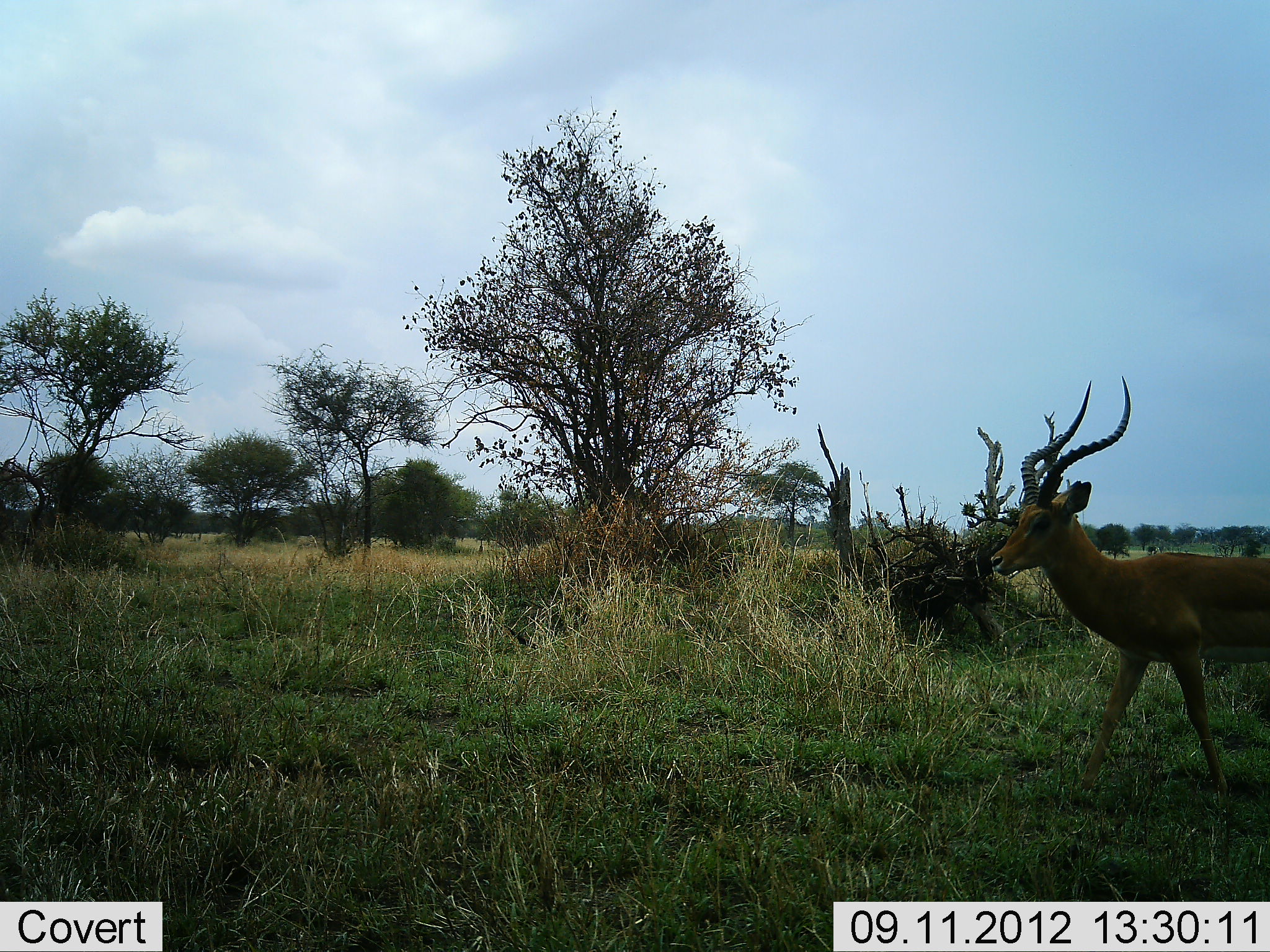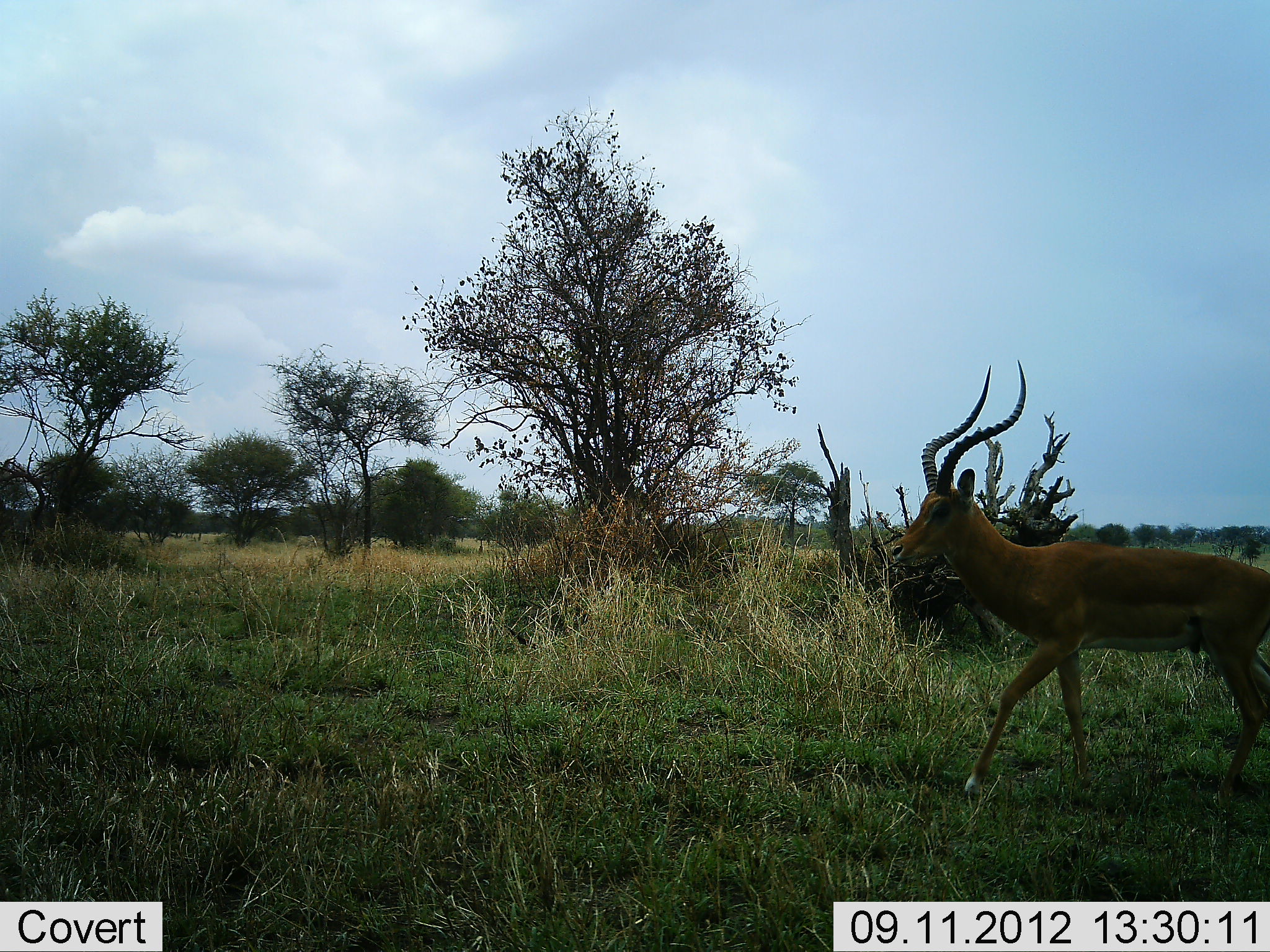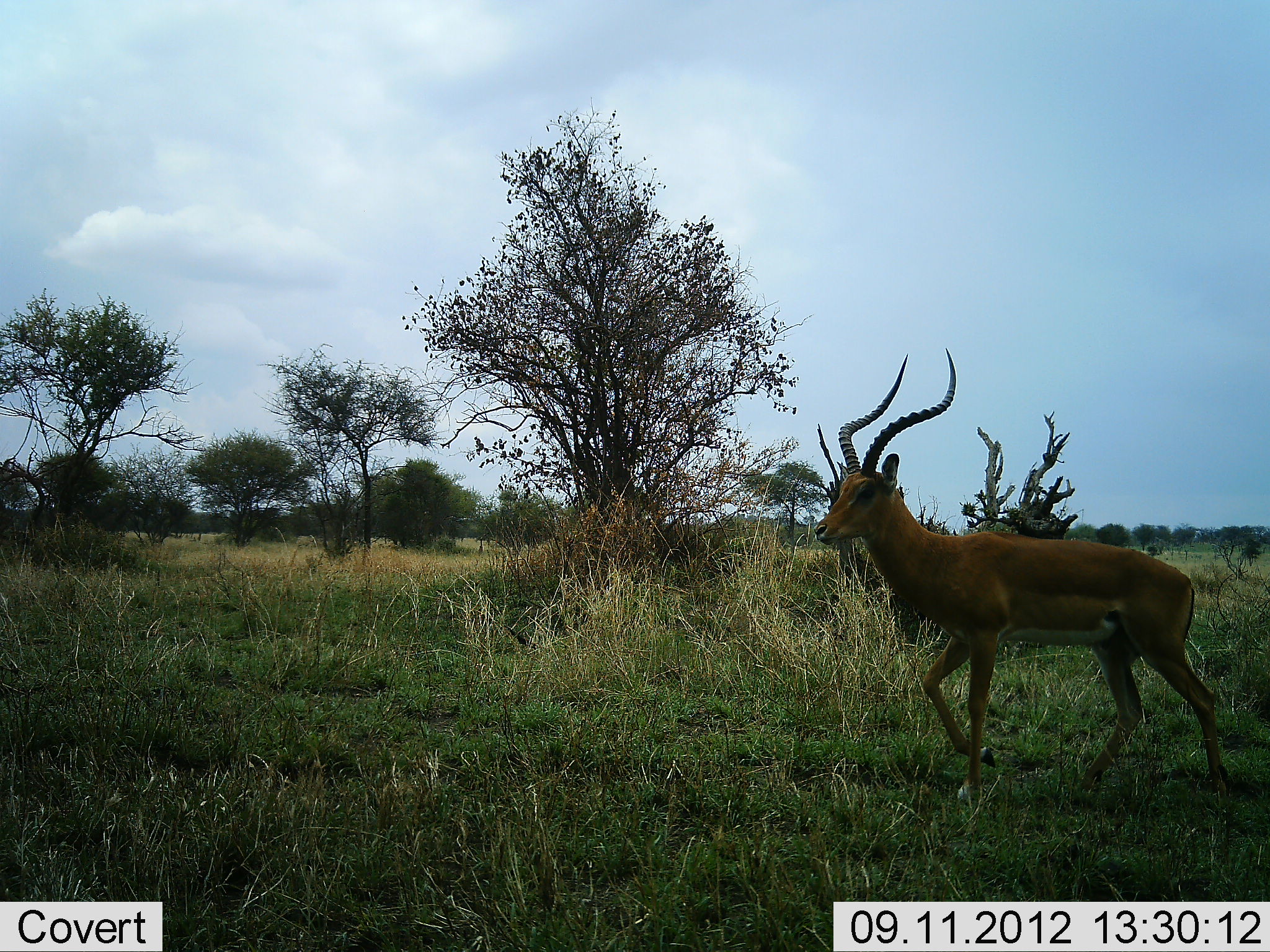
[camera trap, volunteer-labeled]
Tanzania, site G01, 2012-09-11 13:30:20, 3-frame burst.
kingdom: Animalia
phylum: Chordata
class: Mammalia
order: Artiodactyla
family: Bovidae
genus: Aepyceros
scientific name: Aepyceros melampus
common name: impala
Impala (Aepyceros melampus), count 1. Behavior (volunteer vote fractions): standing 0%, resting 0%, moving 100%, interacting 0%. Young present (vote fraction): 0%. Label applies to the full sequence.